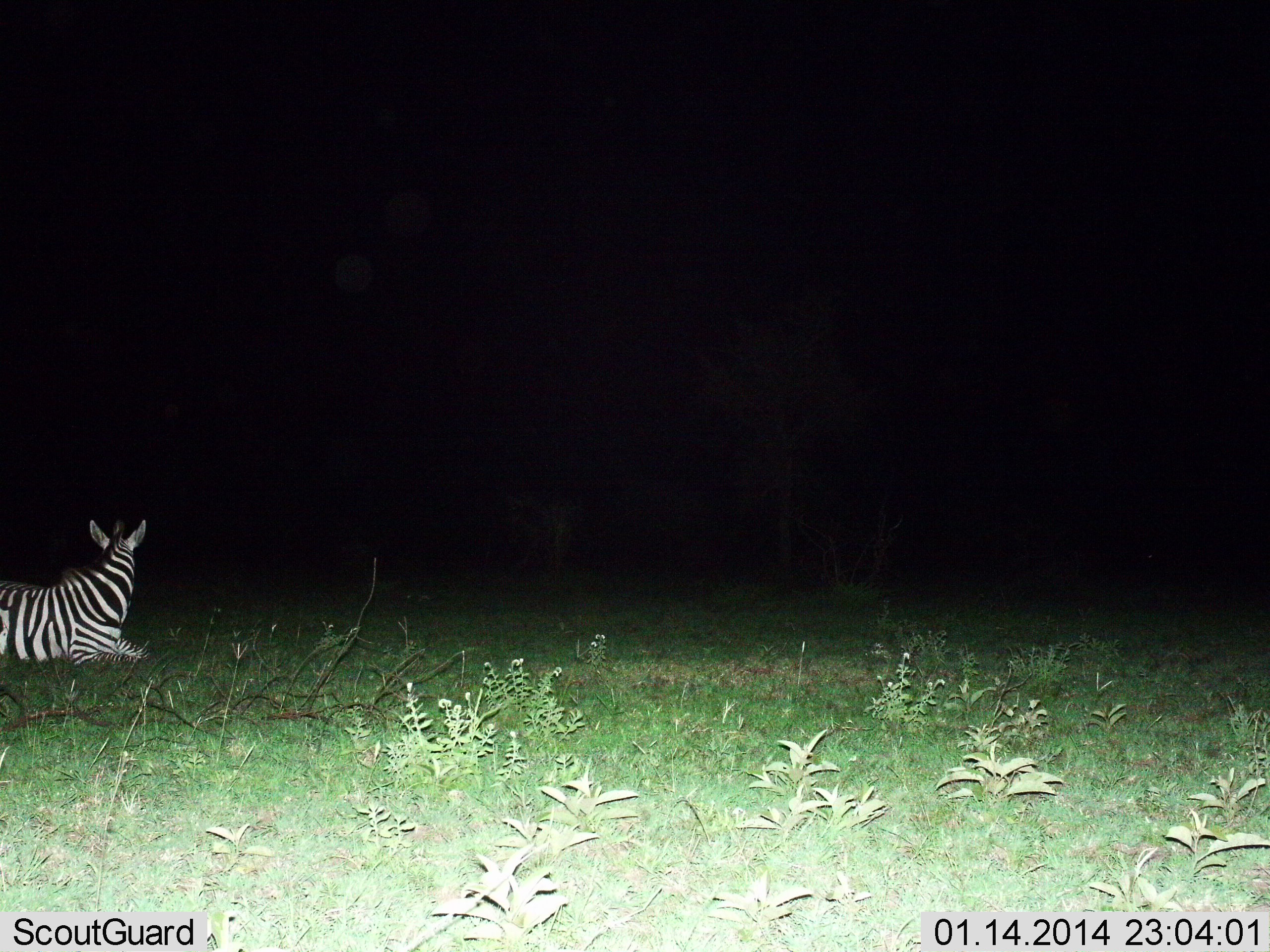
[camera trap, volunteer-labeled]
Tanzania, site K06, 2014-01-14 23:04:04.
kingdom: Animalia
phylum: Chordata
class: Mammalia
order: Perissodactyla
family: Equidae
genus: Equus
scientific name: Equus quagga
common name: plains zebra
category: zebra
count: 1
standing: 0%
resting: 100%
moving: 0%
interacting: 0%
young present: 0%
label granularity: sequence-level